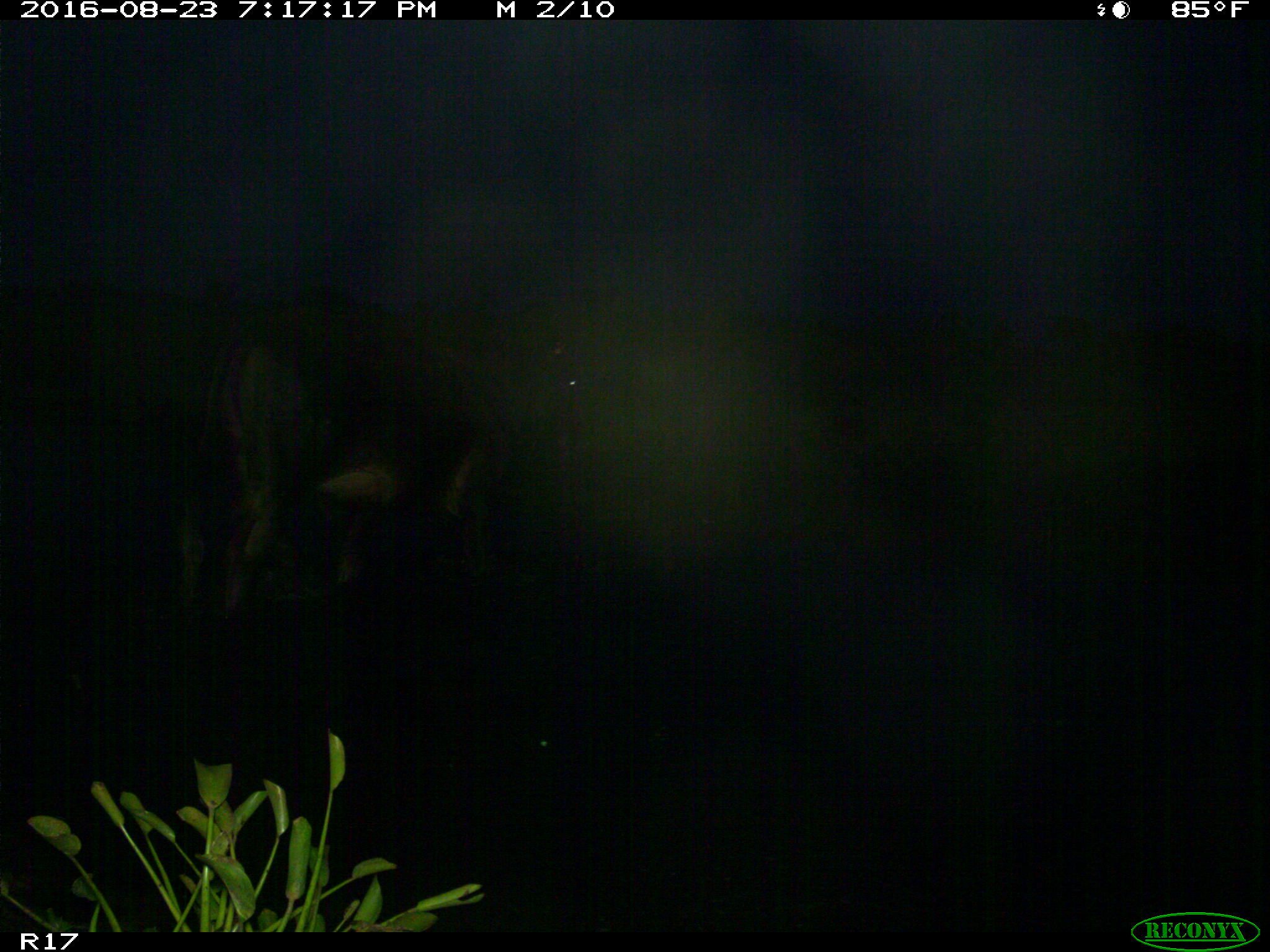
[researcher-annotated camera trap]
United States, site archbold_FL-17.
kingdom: Animalia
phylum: Chordata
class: Mammalia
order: Artiodactyla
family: Bovidae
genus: Bos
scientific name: Bos taurus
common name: domestic cow